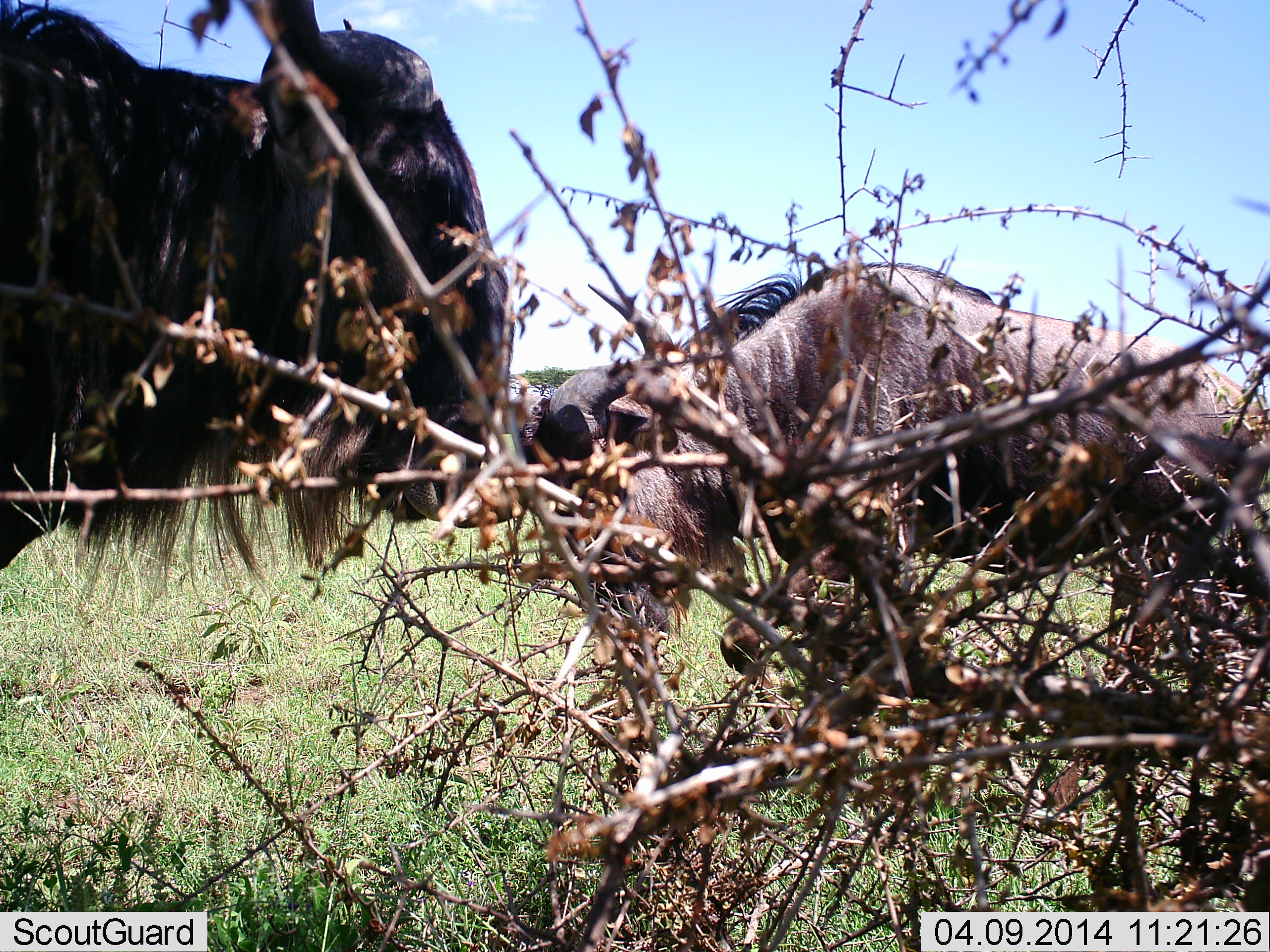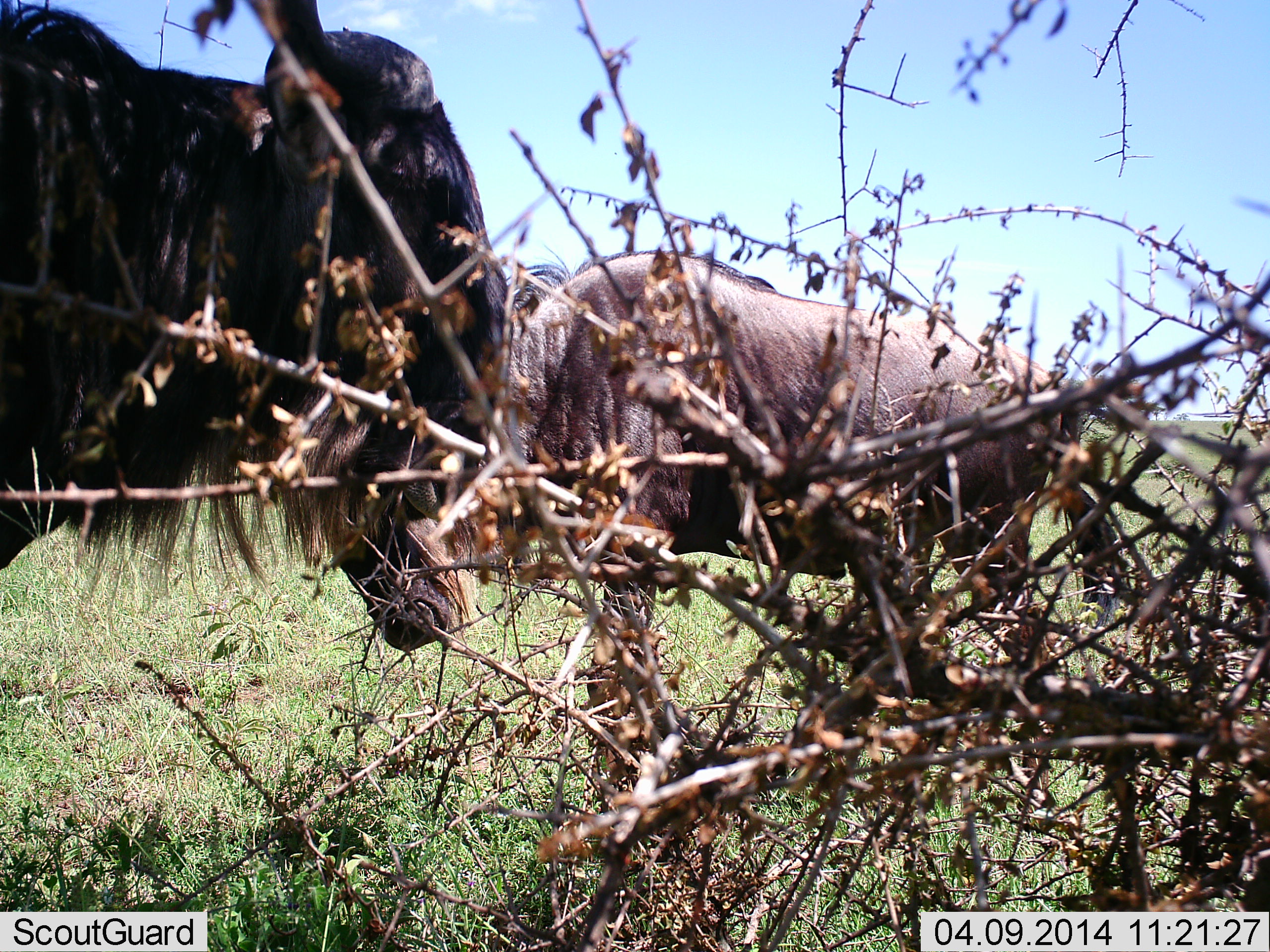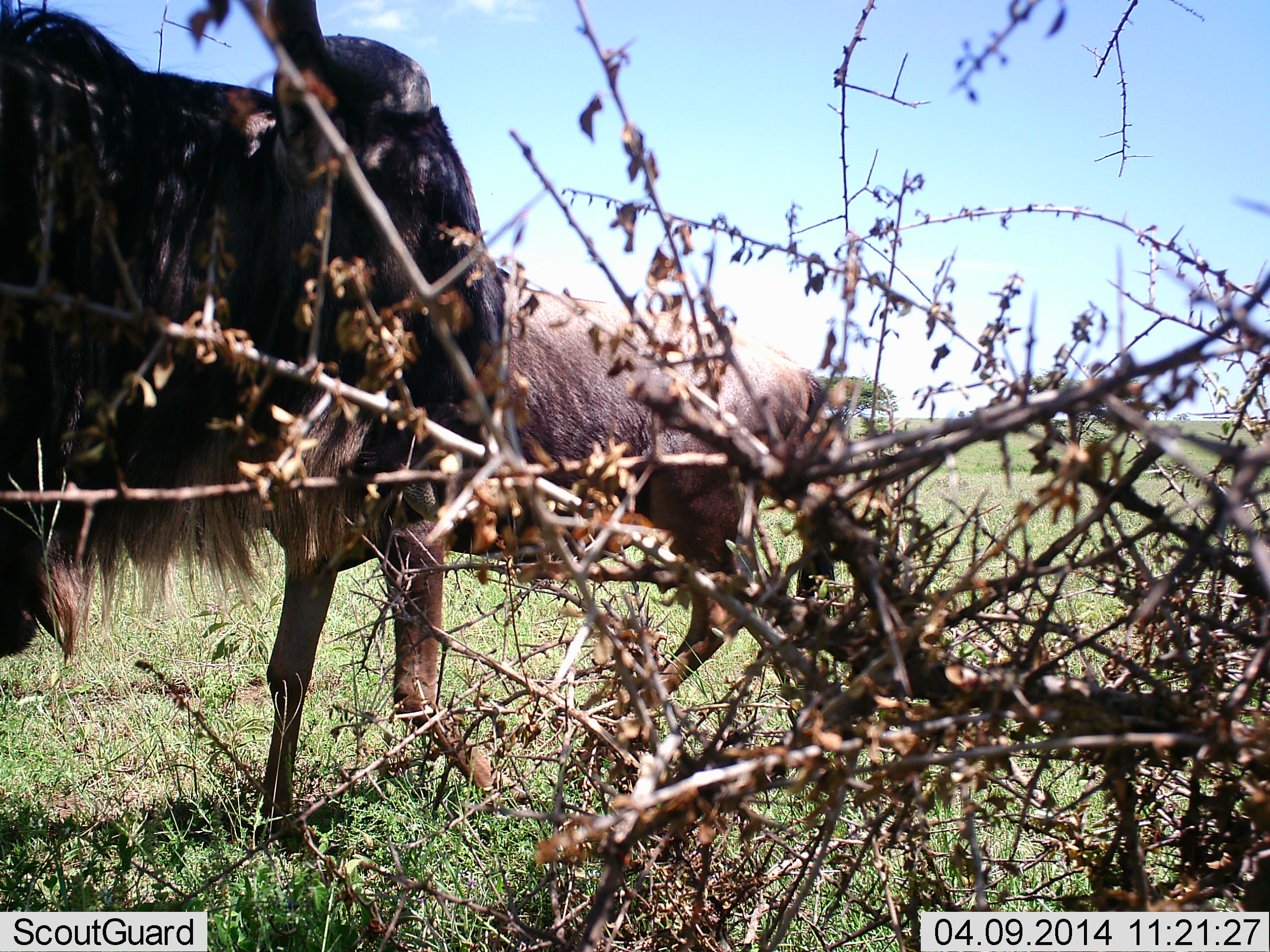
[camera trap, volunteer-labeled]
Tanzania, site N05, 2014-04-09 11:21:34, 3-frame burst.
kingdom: Animalia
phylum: Chordata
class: Mammalia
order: Artiodactyla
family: Bovidae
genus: Connochaetes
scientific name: Connochaetes taurinus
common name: blue wildebeest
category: wildebeest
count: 2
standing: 80%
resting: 0%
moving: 70%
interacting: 0%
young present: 0%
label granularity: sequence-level